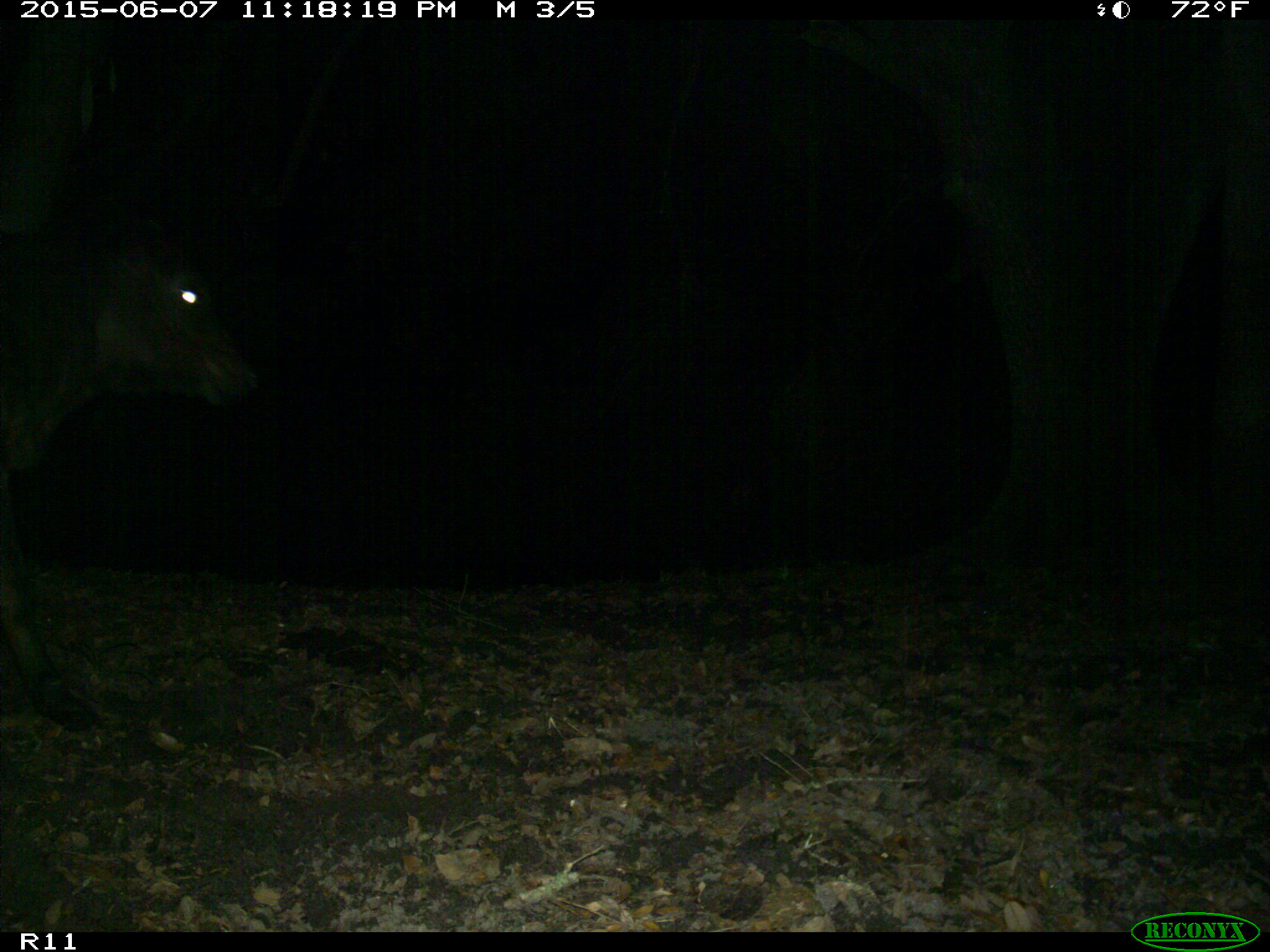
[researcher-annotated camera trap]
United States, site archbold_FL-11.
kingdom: Animalia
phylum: Chordata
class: Mammalia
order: Artiodactyla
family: Bovidae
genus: Bos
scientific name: Bos taurus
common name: domestic cow